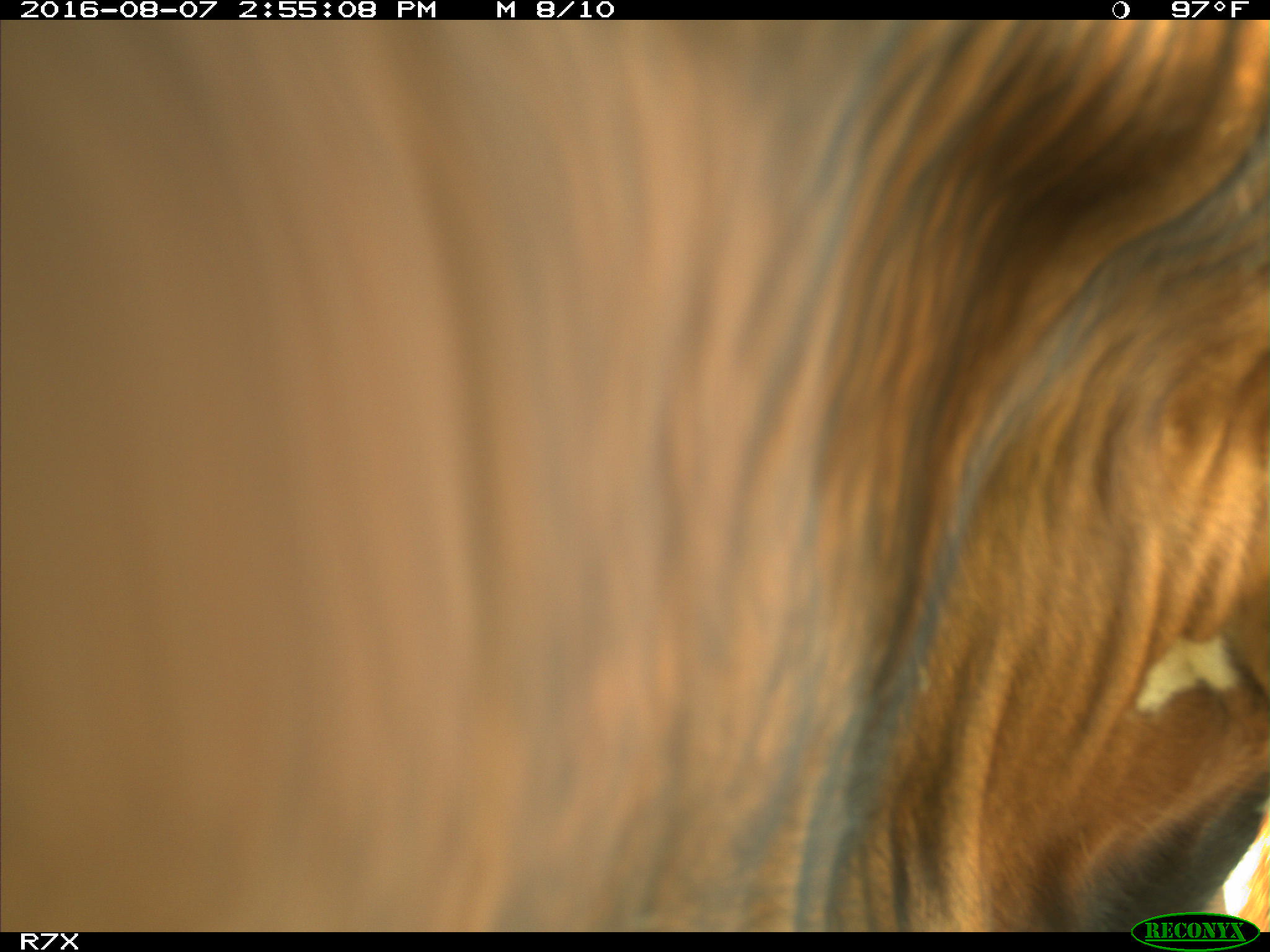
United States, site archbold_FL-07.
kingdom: Animalia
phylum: Chordata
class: Mammalia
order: Artiodactyla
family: Bovidae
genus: Bos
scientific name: Bos taurus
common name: domestic cow